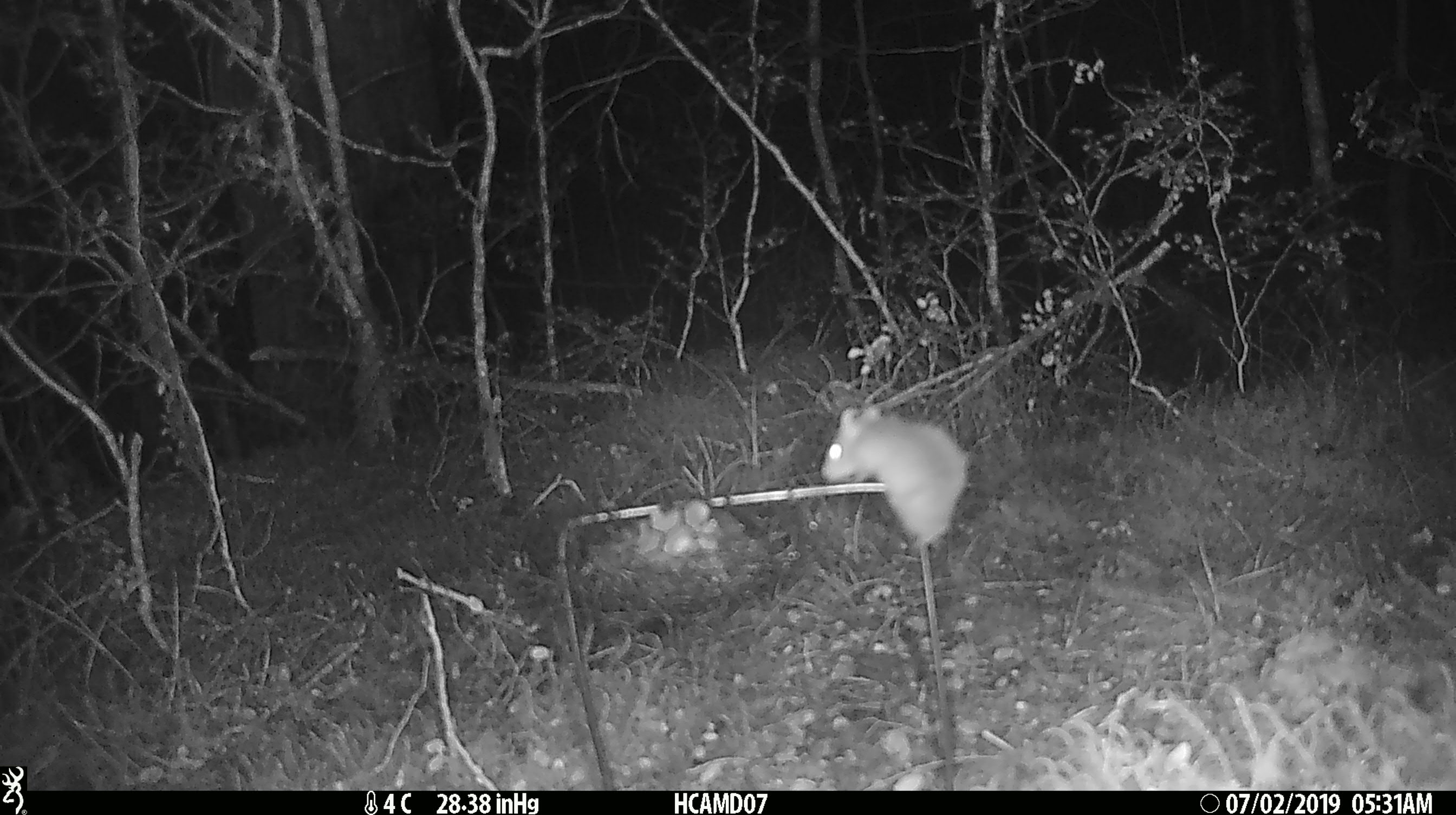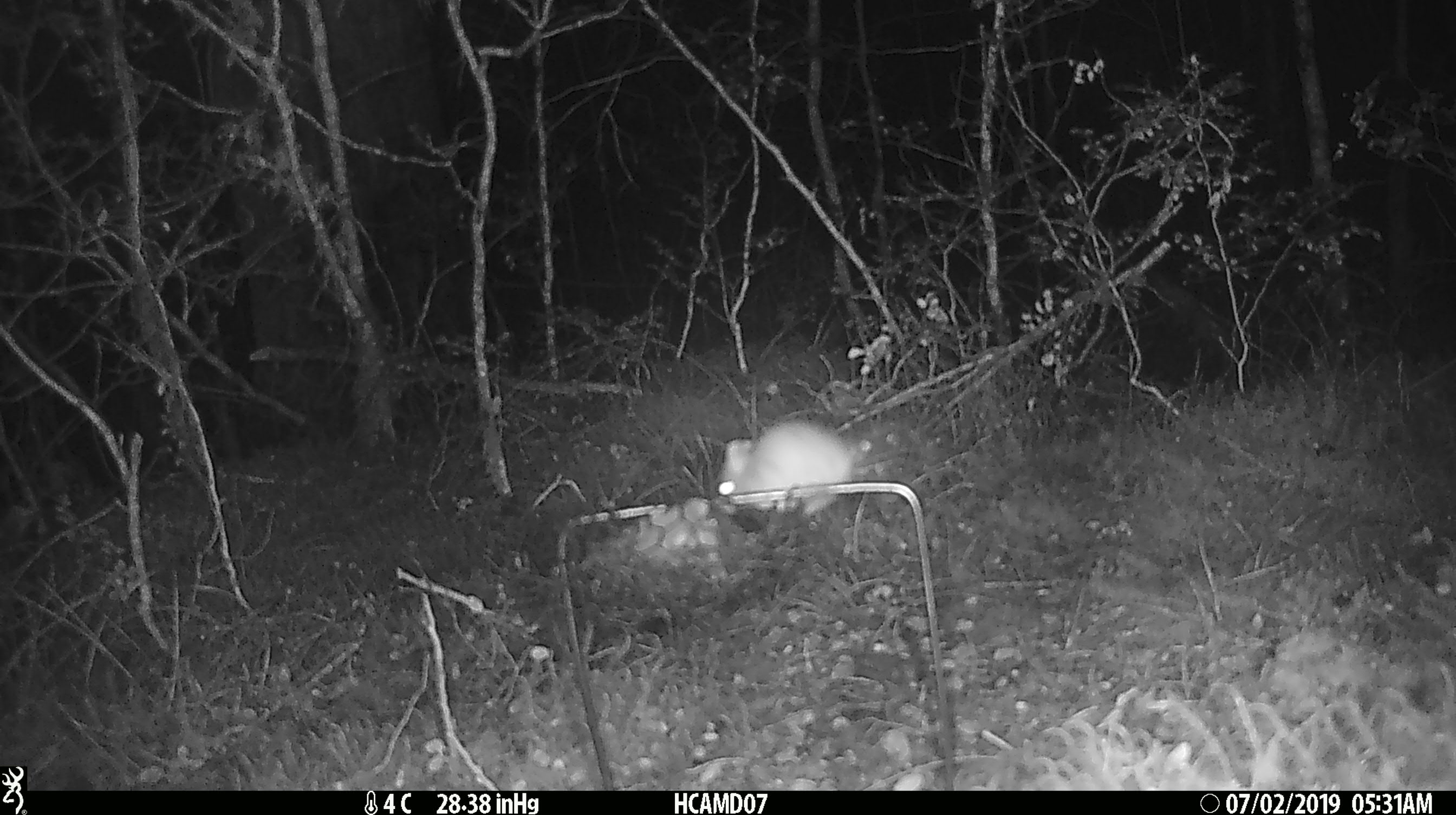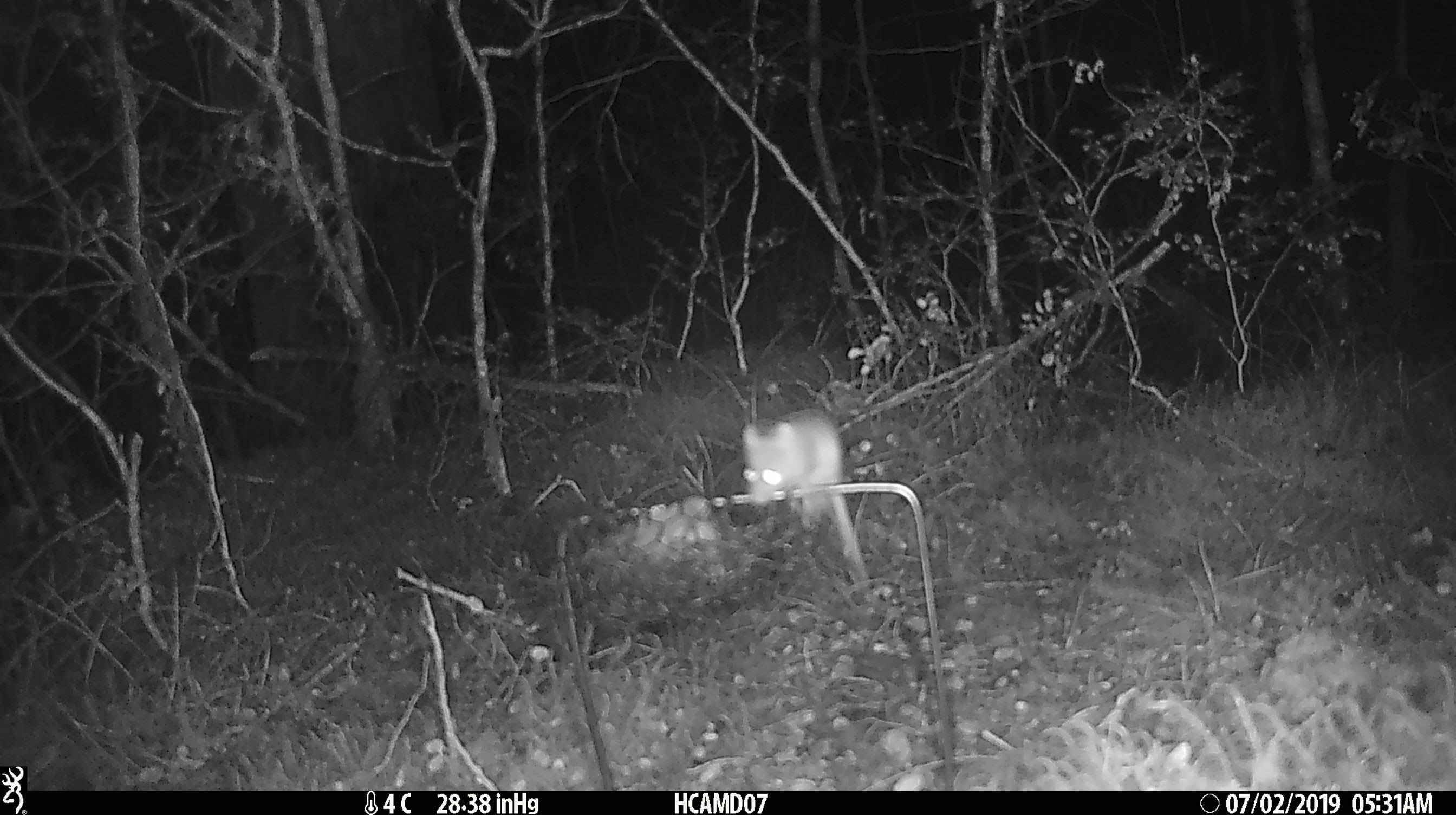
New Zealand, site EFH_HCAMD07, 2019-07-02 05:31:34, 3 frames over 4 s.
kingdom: Animalia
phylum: Chordata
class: Mammalia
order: Rodentia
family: Muridae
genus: Mus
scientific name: Mus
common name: mouse